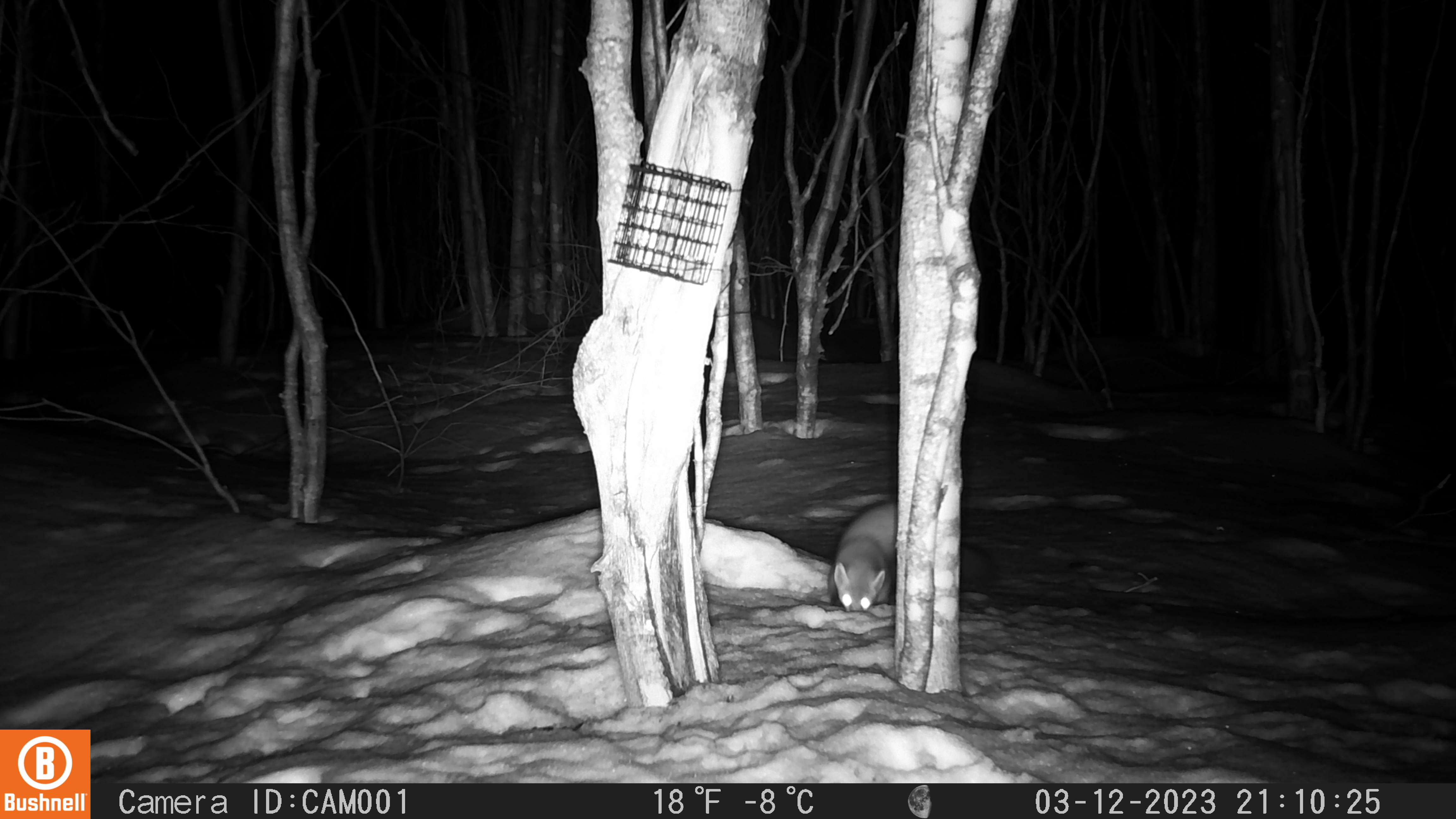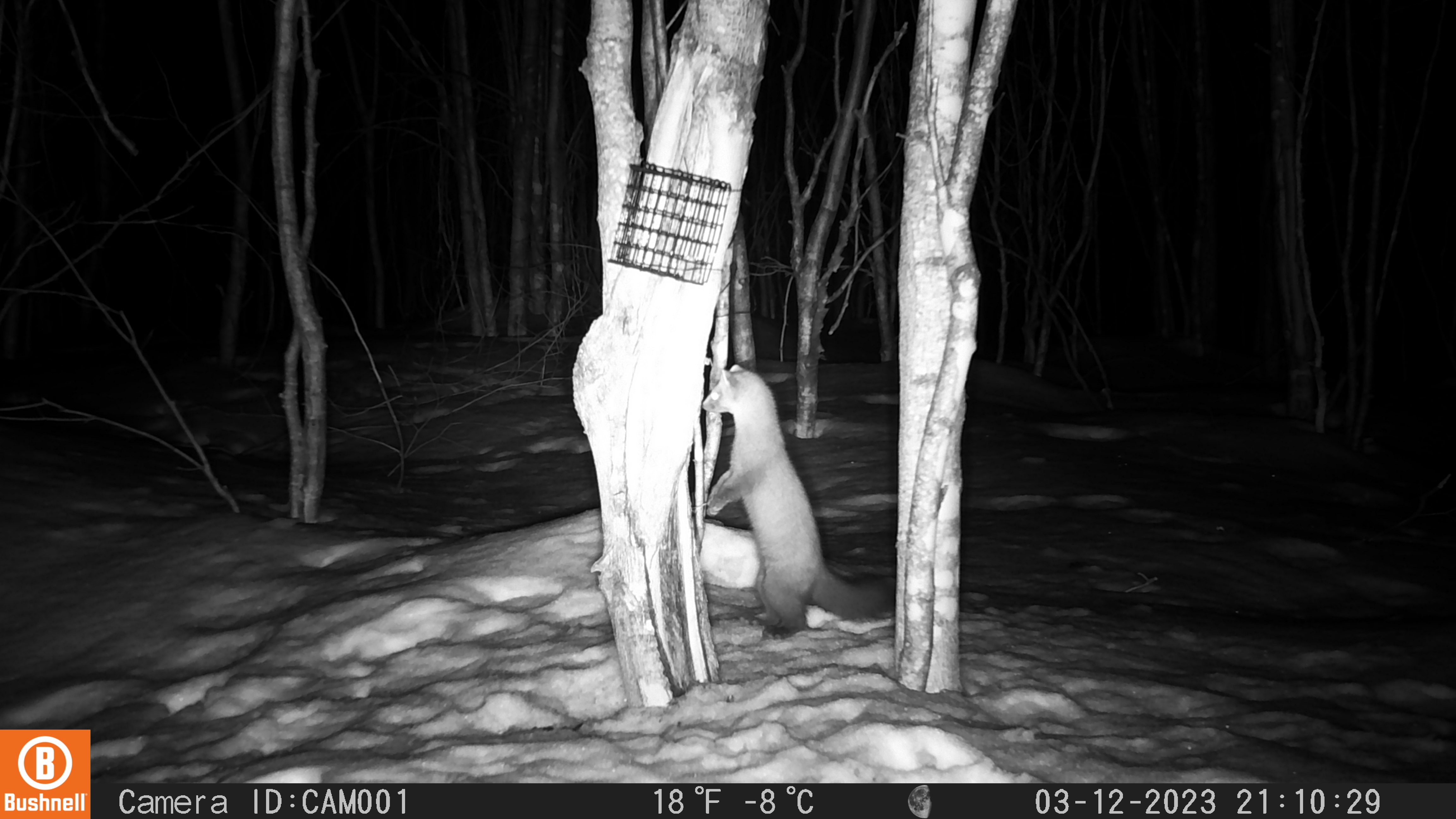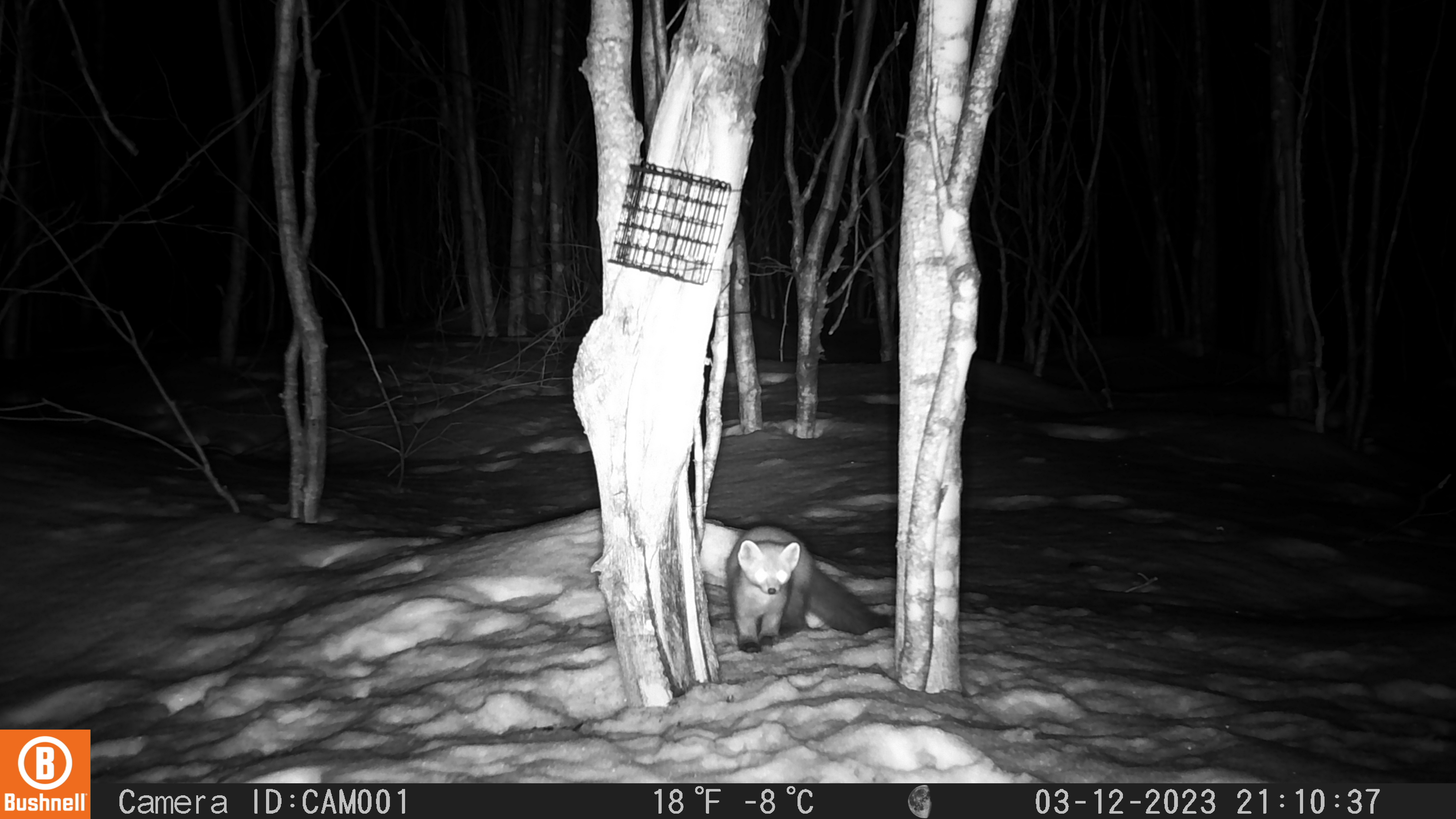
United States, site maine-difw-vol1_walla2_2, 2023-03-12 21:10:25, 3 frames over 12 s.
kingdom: Animalia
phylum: Chordata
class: Mammalia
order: Carnivora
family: Mustelidae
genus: Martes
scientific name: Martes americana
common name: american marten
American marten (Martes americana).